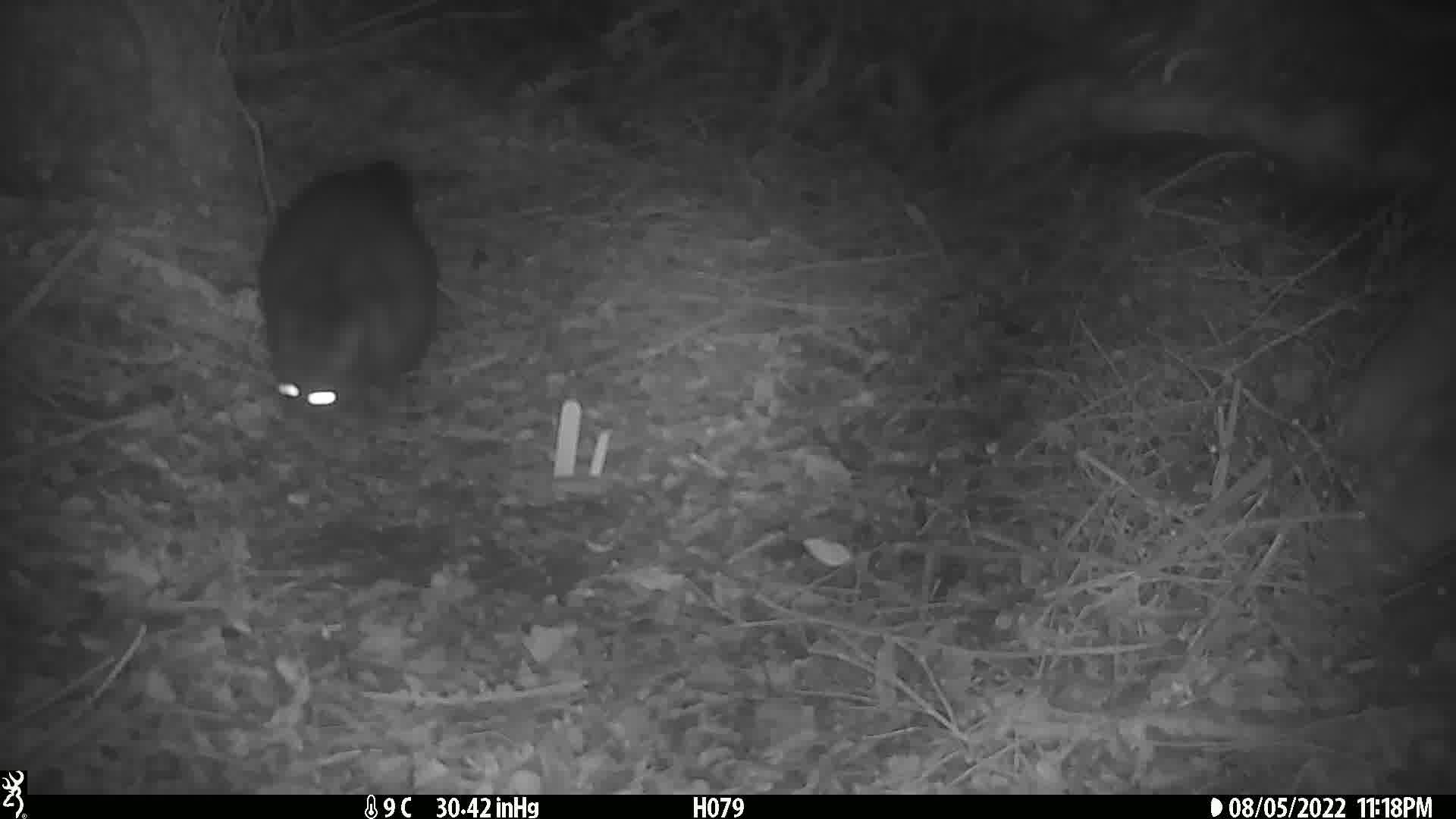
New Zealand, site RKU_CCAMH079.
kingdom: Animalia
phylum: Chordata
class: Mammalia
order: Diprotodontia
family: Phalangeridae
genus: Trichosurus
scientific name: Trichosurus vulpecula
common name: common brushtail possum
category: possum